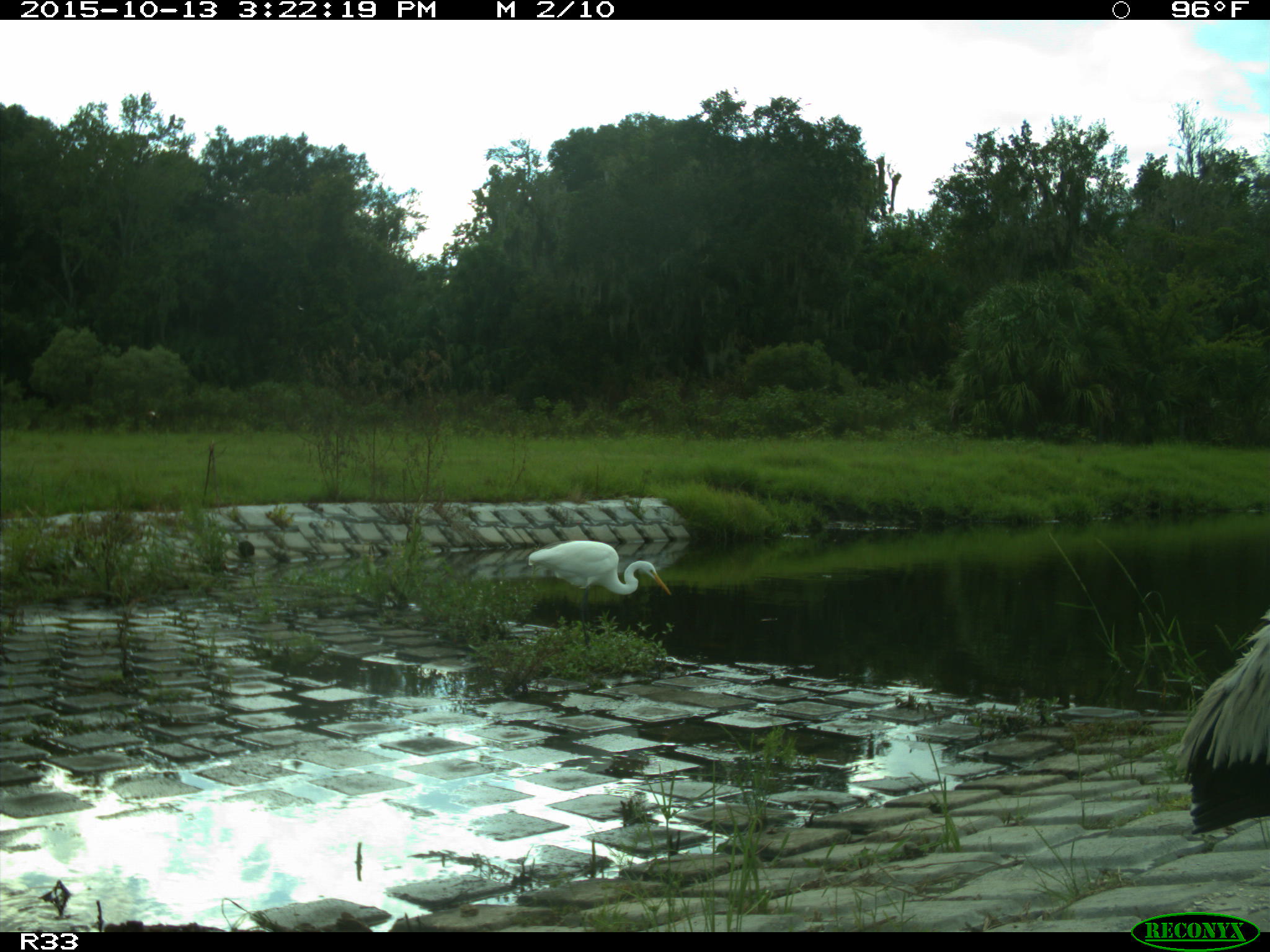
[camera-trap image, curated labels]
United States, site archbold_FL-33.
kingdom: Animalia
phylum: Chordata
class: Aves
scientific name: Aves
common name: birds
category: unidentified bird